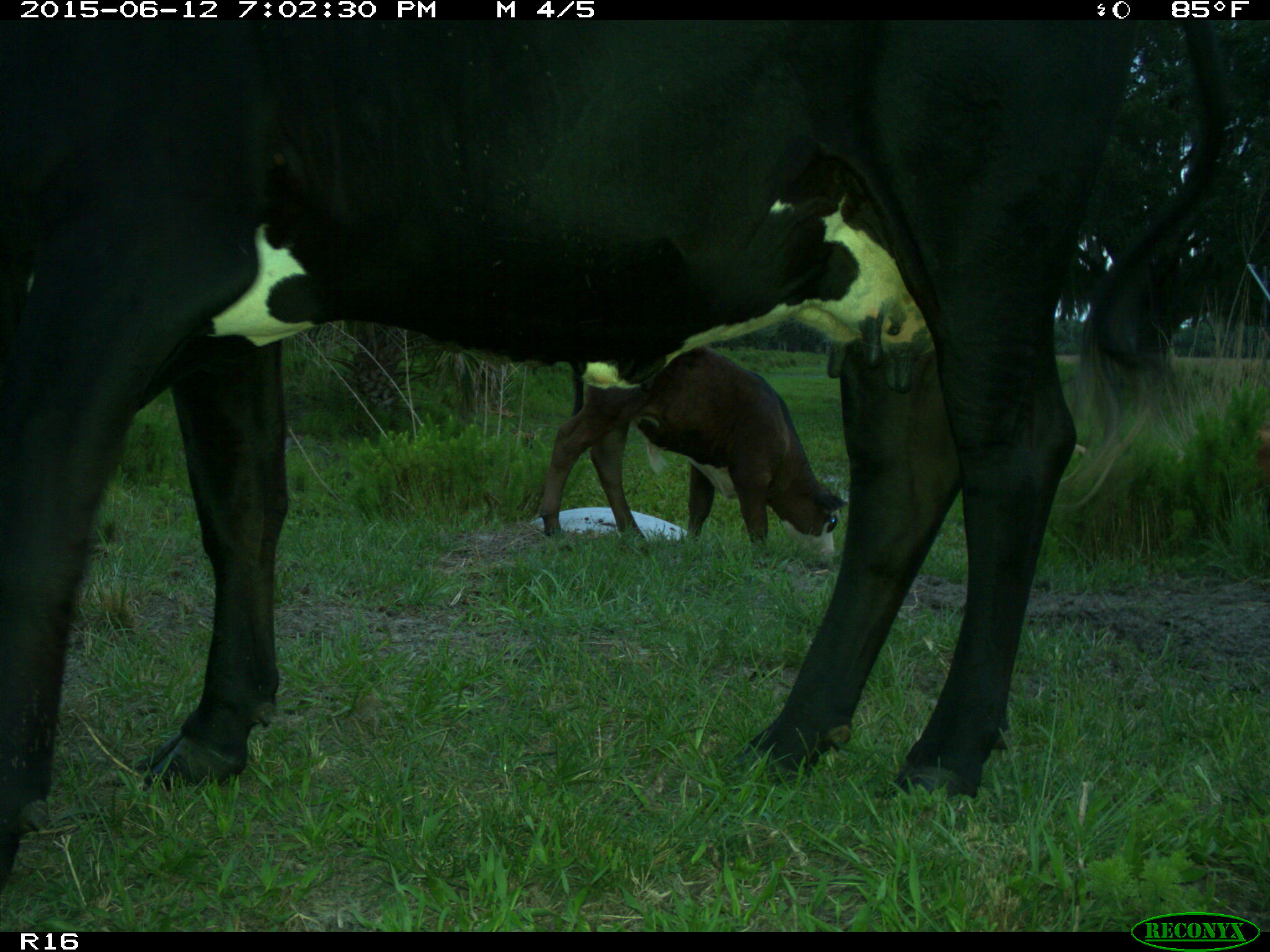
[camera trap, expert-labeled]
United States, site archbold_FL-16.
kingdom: Animalia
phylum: Chordata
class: Mammalia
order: Artiodactyla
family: Bovidae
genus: Bos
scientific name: Bos taurus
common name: domestic cow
Bos taurus (domestic cow).